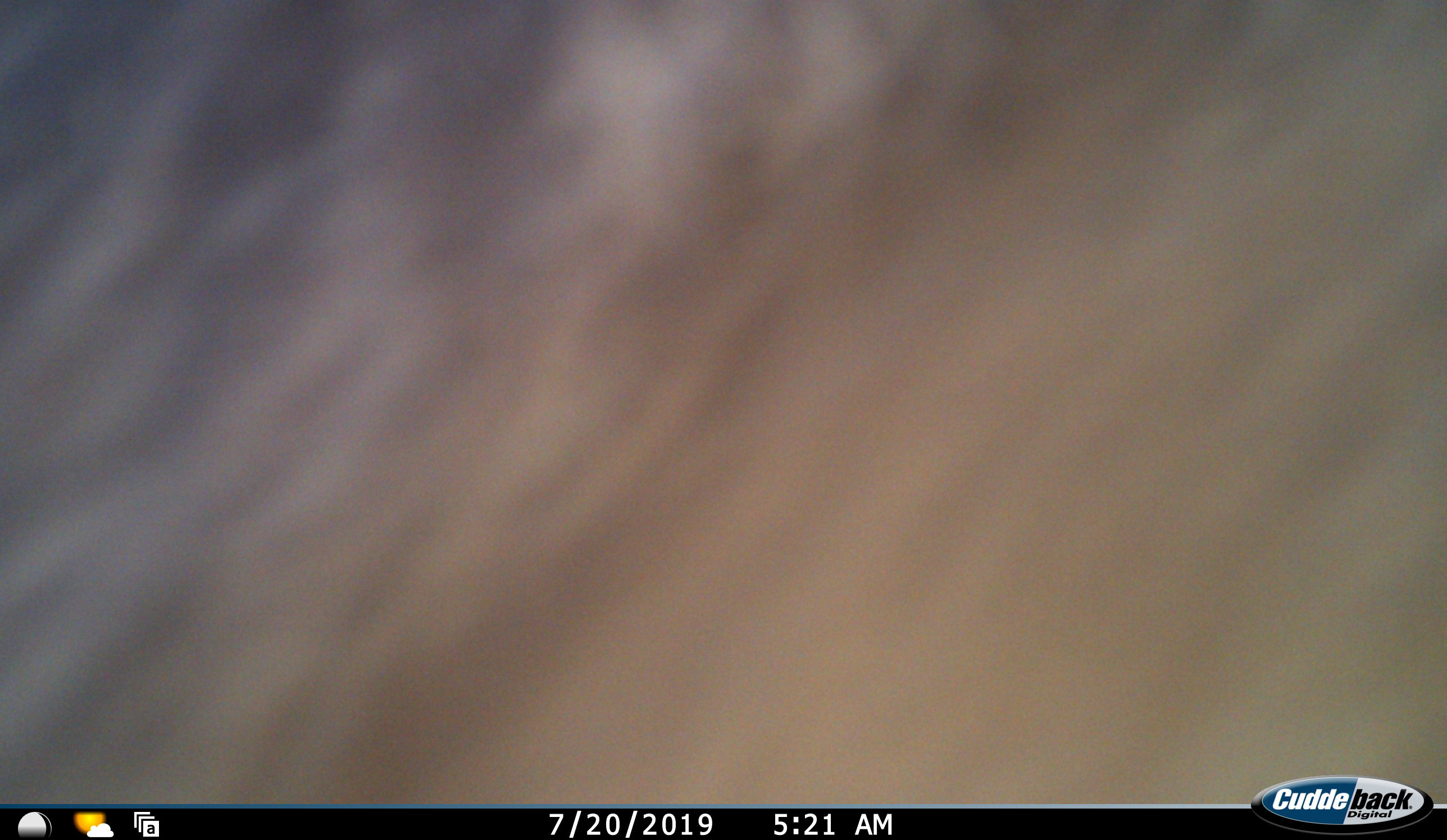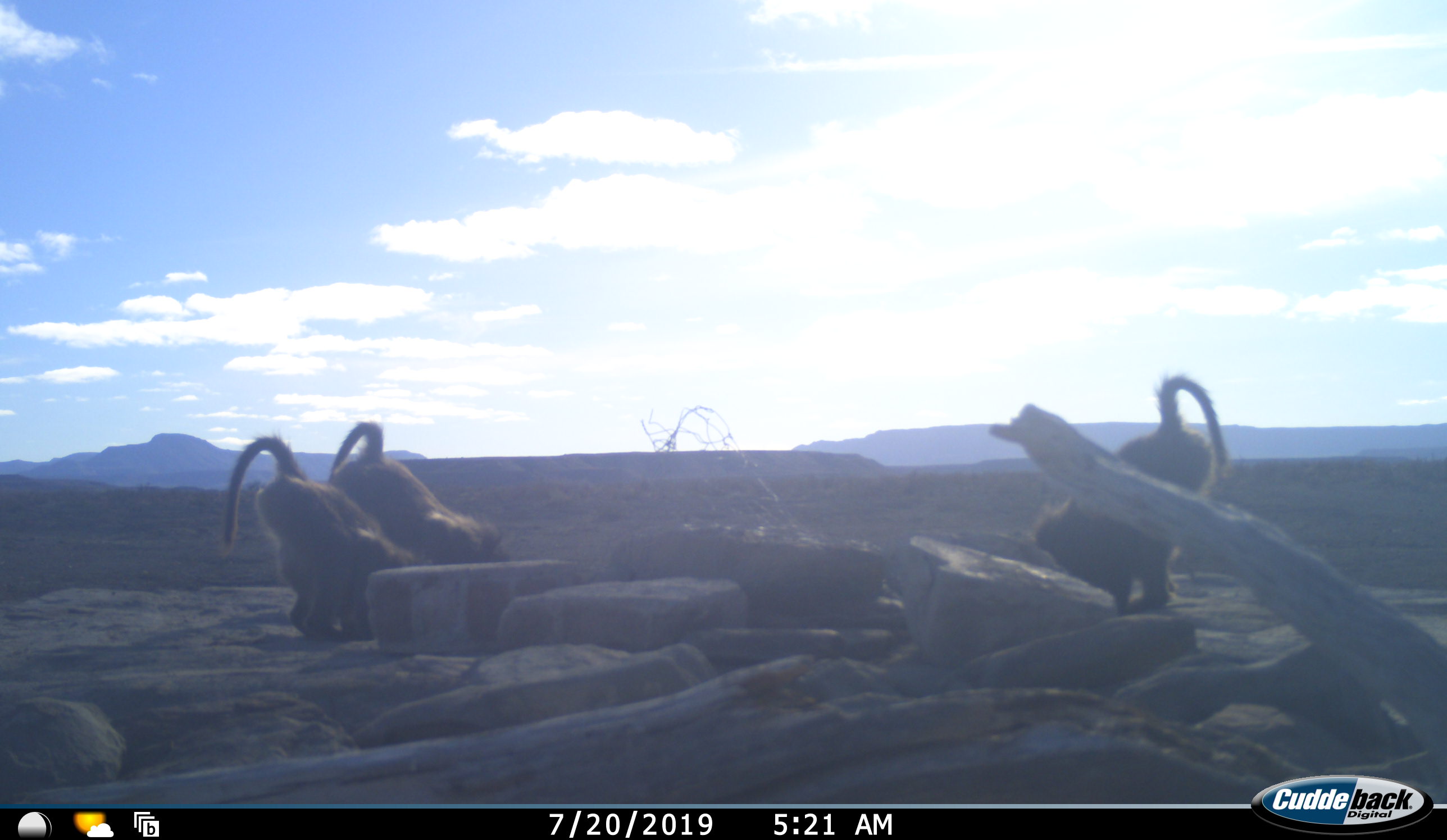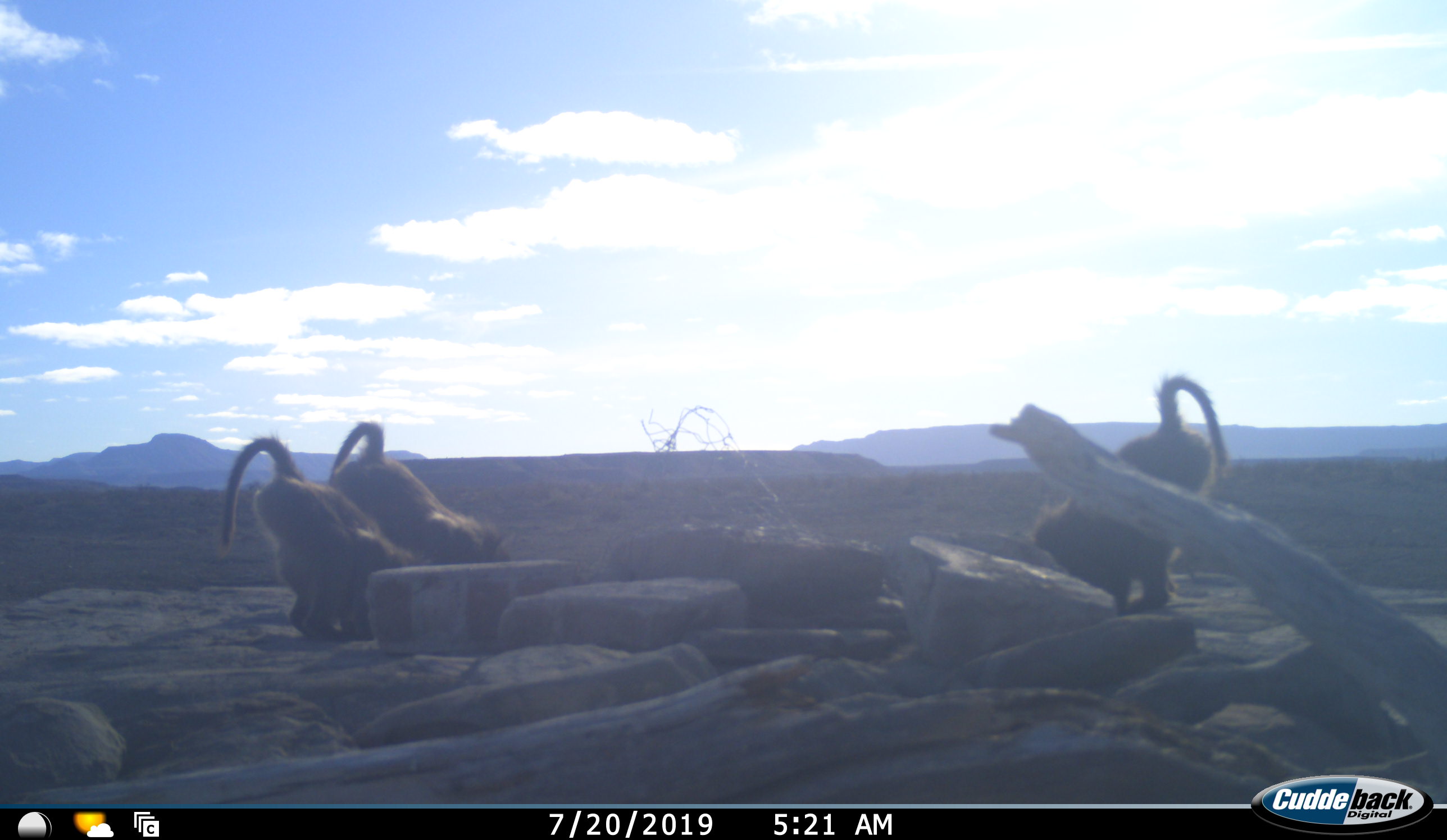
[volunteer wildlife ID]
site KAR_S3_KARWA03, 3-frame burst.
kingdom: Animalia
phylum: Chordata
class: Mammalia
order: Primates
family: Cercopithecidae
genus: Papio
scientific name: Papio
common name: baboon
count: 3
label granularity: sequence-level